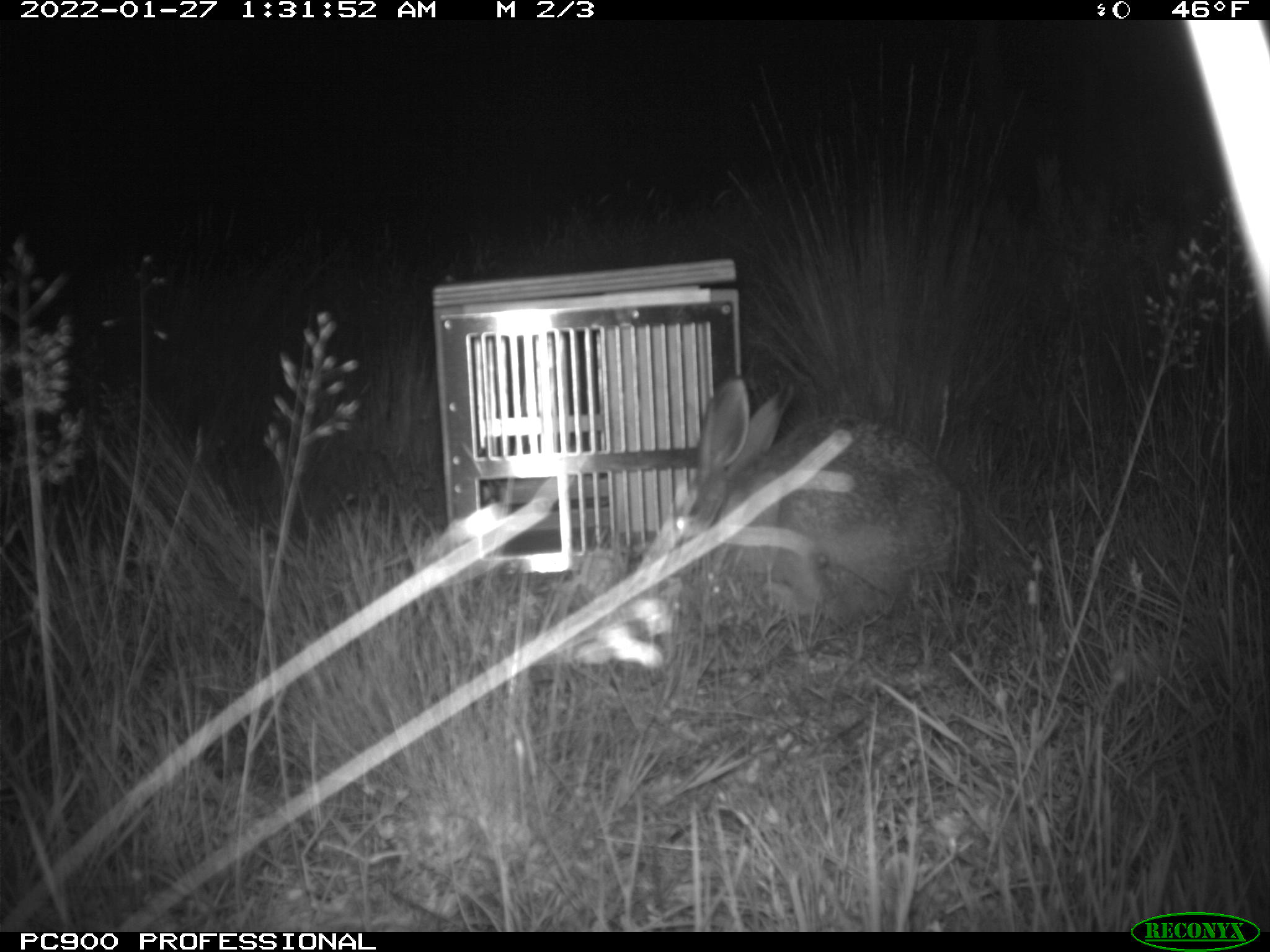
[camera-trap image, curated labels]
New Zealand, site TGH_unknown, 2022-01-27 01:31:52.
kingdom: Animalia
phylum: Chordata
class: Mammalia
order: Lagomorpha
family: Leporidae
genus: Lepus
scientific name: Lepus europaeus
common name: brown hare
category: hare